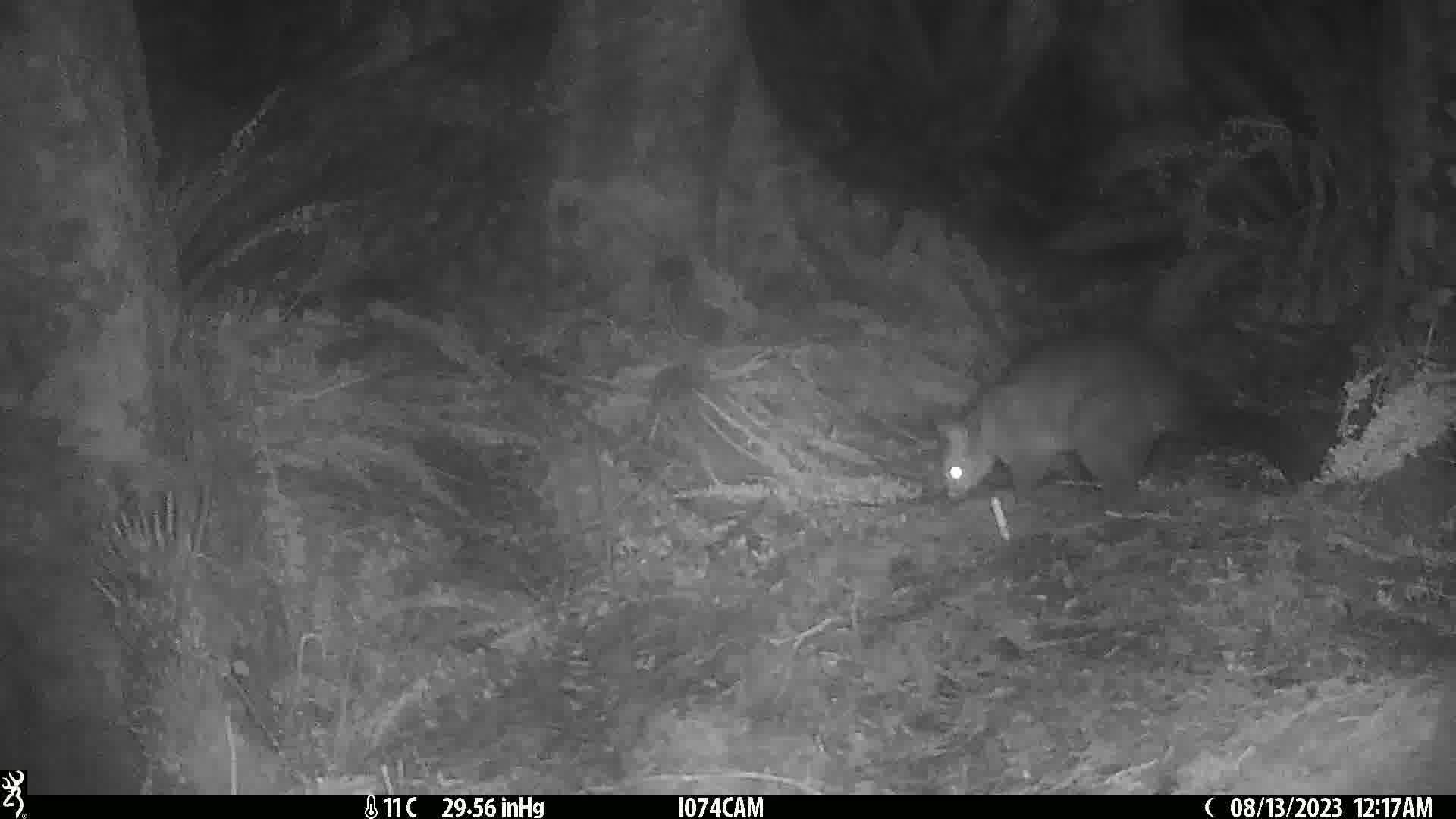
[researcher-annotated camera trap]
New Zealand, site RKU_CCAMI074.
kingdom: Animalia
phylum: Chordata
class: Mammalia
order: Diprotodontia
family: Phalangeridae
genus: Trichosurus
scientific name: Trichosurus vulpecula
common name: common brushtail possum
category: possum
Possum (common brushtail possum) (Trichosurus vulpecula).